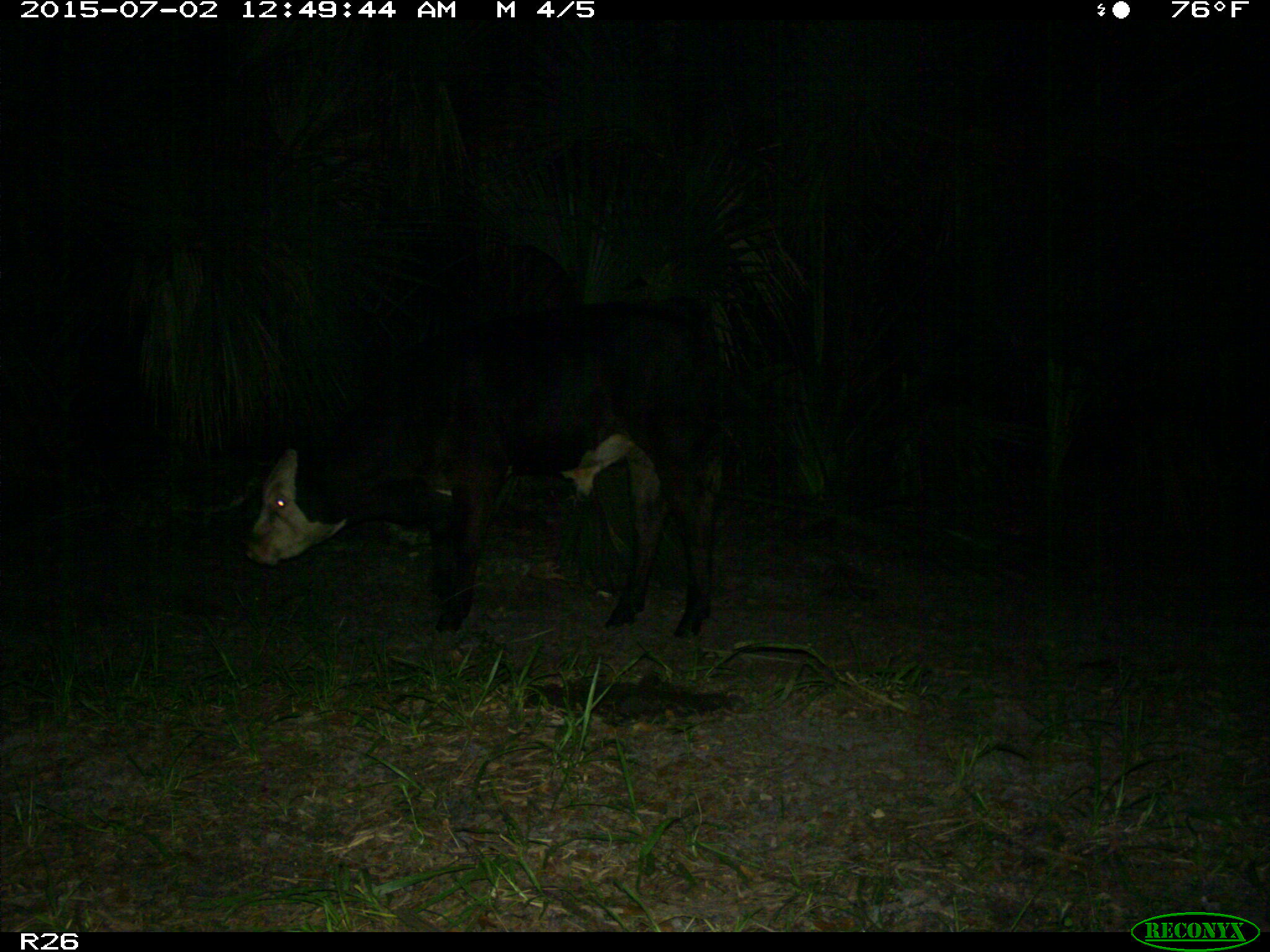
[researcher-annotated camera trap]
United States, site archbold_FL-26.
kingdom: Animalia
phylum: Chordata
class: Mammalia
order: Artiodactyla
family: Bovidae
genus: Bos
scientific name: Bos taurus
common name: domestic cow